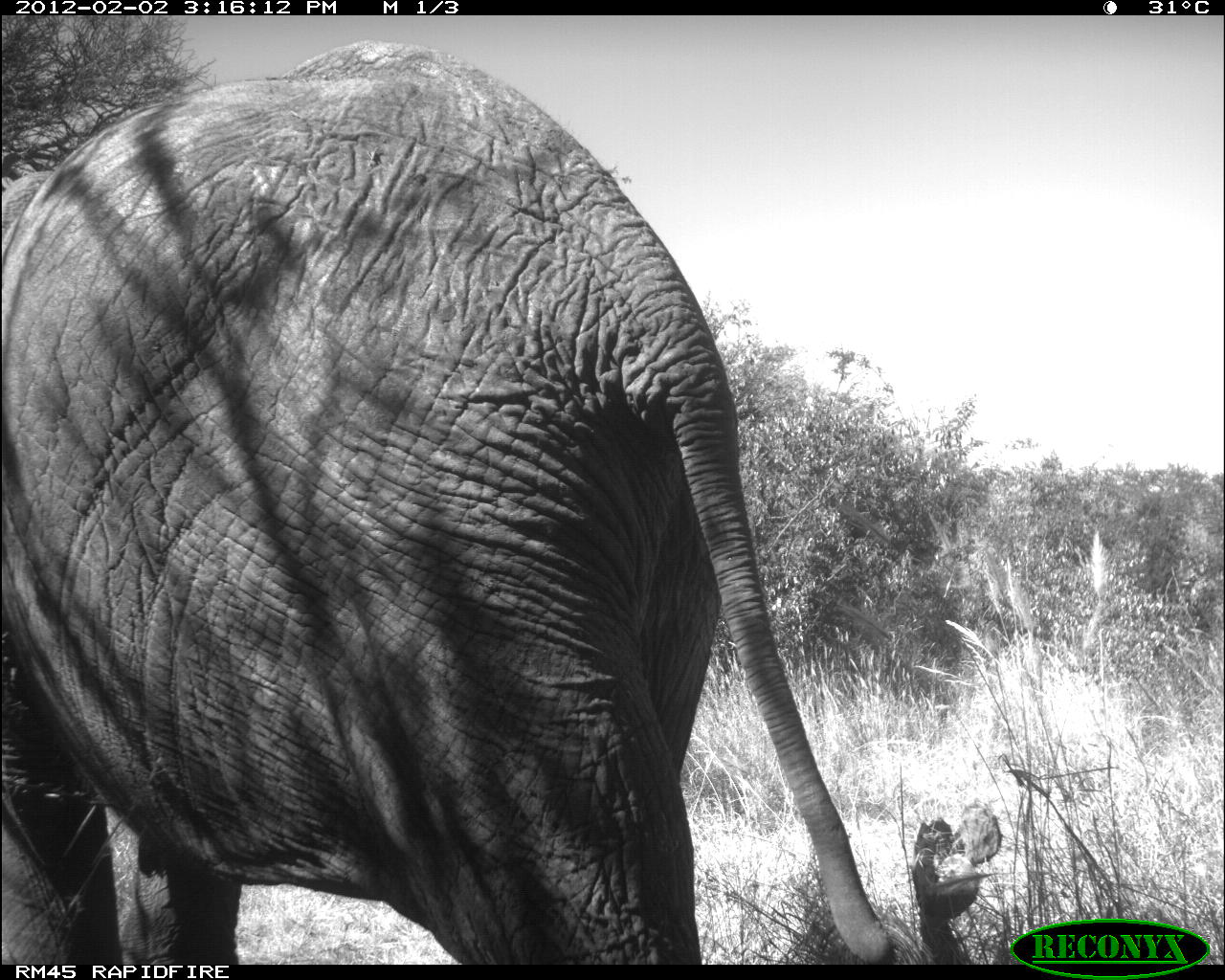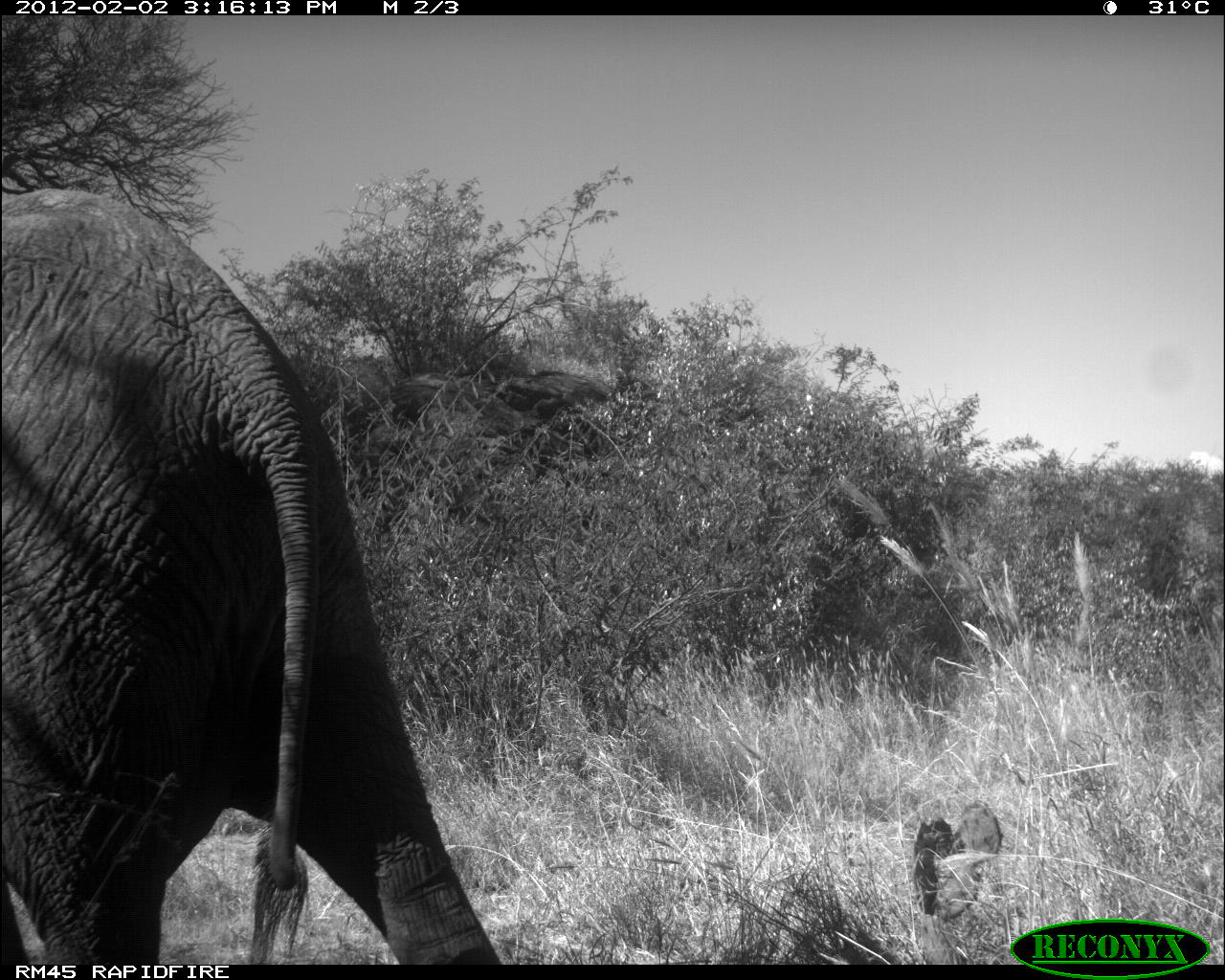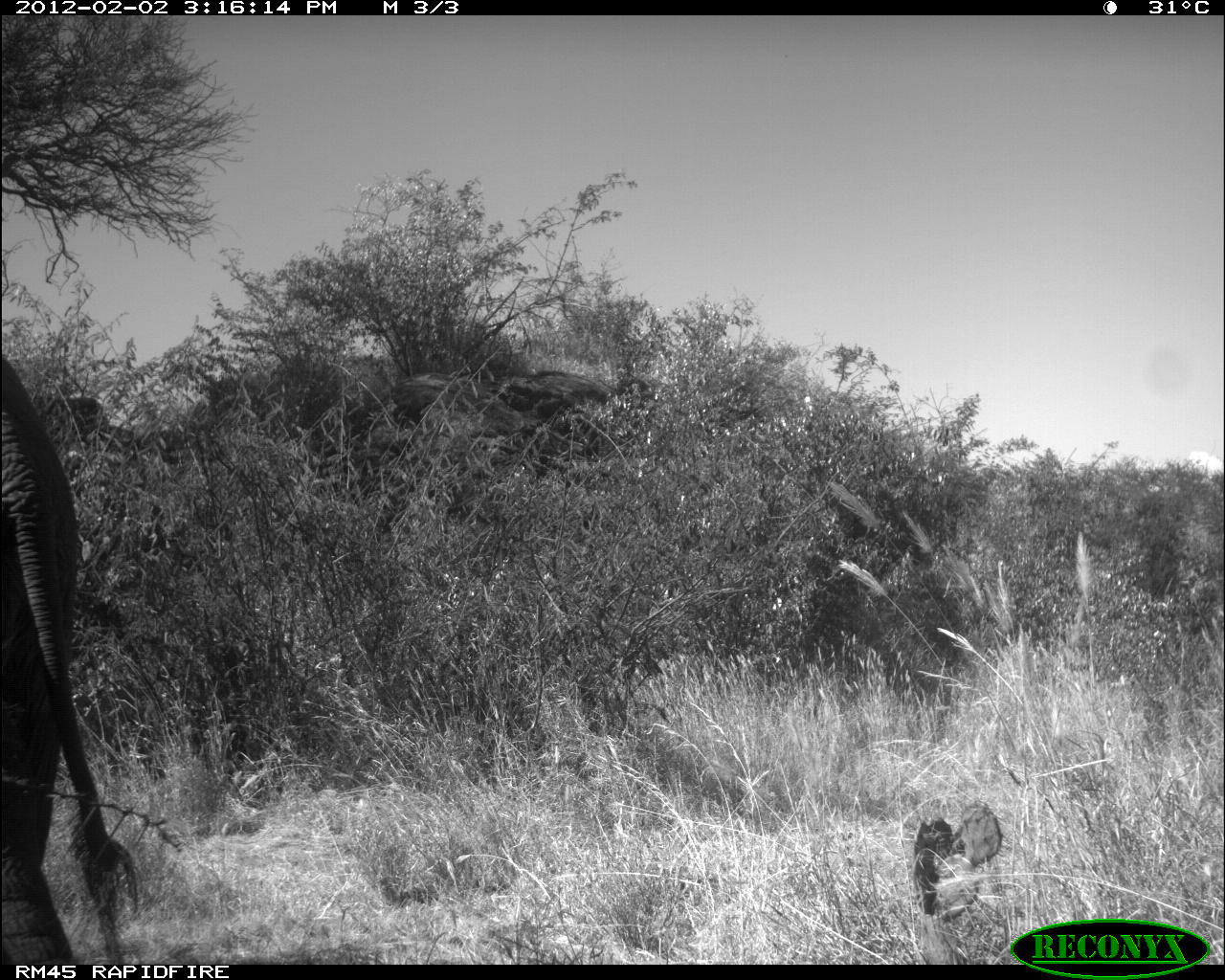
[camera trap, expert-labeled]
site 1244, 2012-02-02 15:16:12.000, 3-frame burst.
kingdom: Animalia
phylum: Chordata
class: Mammalia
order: Proboscidea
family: Elephantidae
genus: Loxodonta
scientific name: Loxodonta africana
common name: african bush elephant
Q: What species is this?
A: Loxodonta africana (african bush elephant).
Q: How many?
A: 1.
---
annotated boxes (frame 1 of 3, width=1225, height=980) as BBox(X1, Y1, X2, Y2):
loxodonta africana: BBox(0, 36, 898, 960)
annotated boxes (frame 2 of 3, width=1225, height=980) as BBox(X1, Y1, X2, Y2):
loxodonta africana: BBox(1, 184, 503, 960)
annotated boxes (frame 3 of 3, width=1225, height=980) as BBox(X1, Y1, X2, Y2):
loxodonta africana: BBox(0, 352, 193, 960)